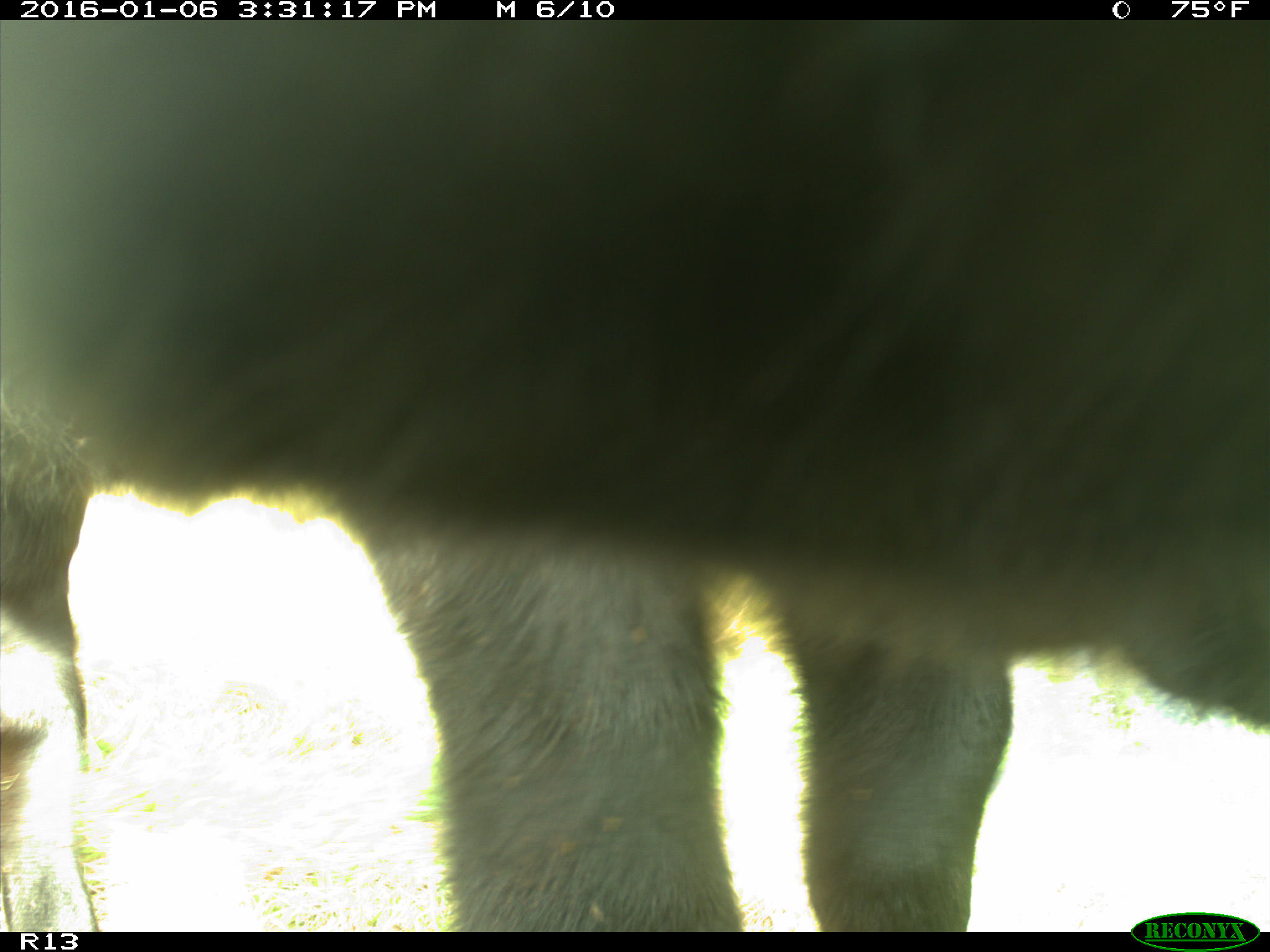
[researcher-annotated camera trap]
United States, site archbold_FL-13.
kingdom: Animalia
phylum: Chordata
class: Mammalia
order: Artiodactyla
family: Bovidae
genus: Bos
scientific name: Bos taurus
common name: domestic cow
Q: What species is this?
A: Bos taurus (domestic cow).